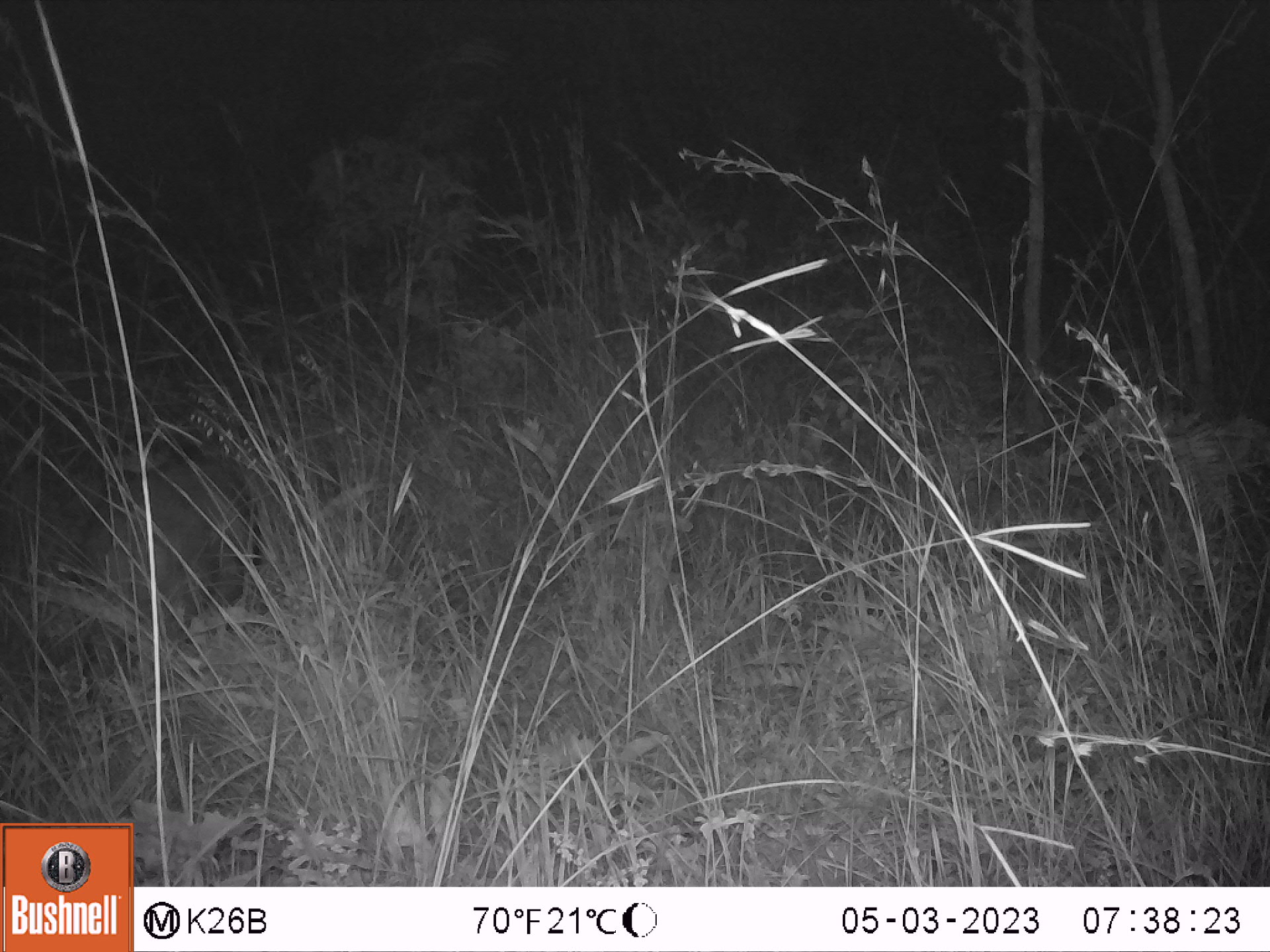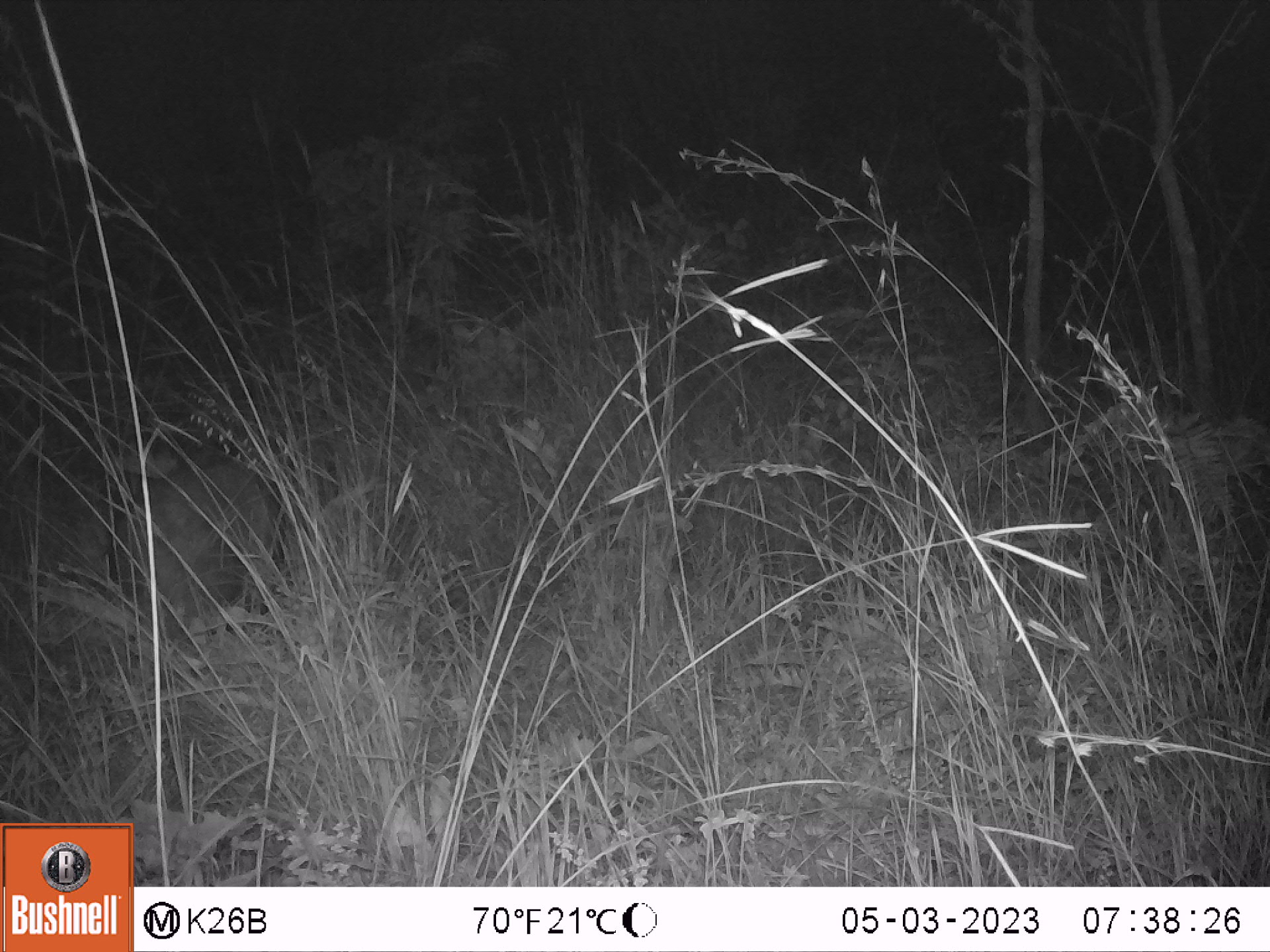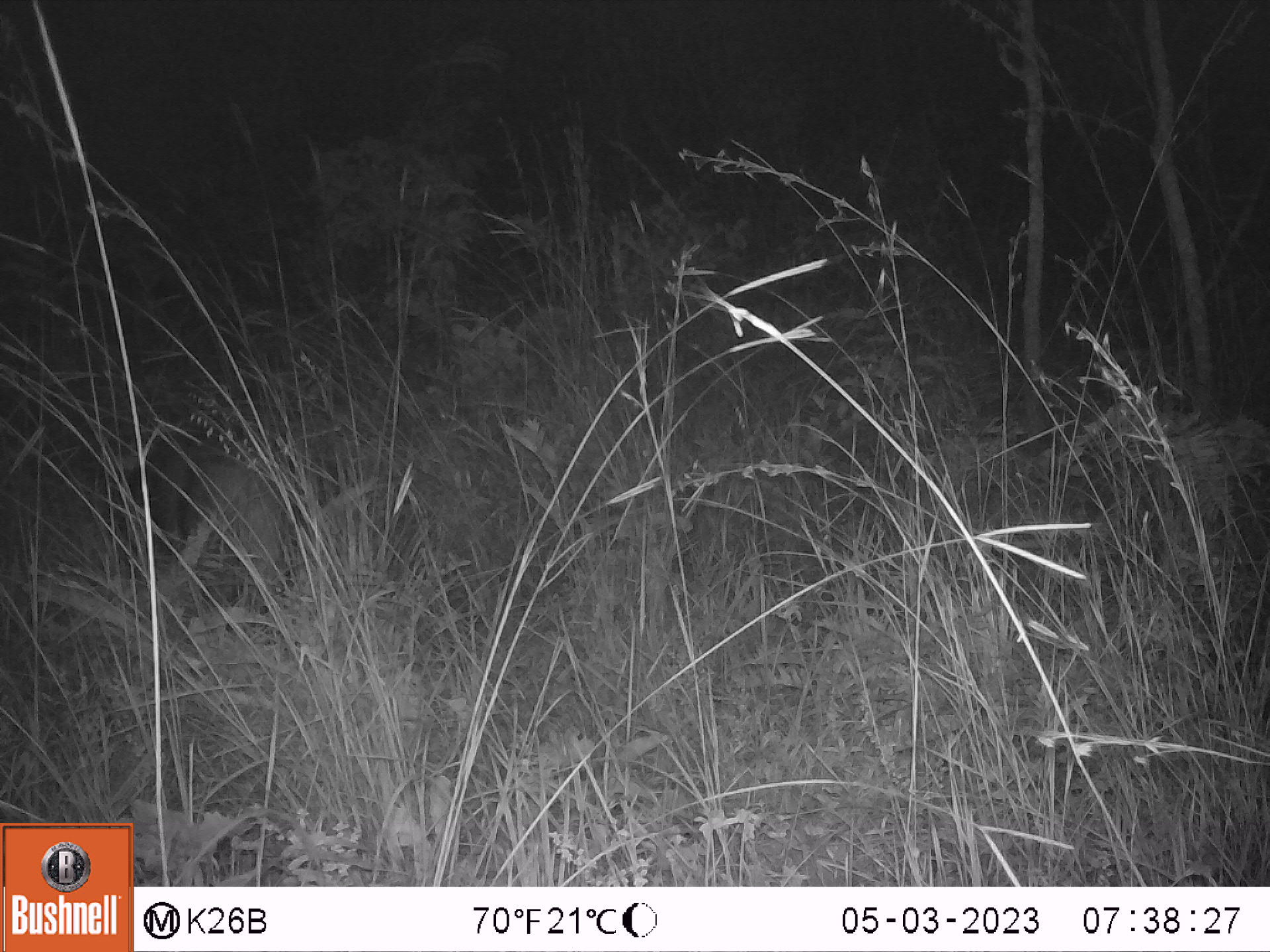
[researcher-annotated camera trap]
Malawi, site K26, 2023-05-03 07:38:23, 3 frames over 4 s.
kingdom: Animalia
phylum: Chordata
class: Mammalia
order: Artiodactyla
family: Suidae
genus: Potamochoerus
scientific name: Potamochoerus larvatus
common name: bushpig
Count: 1.